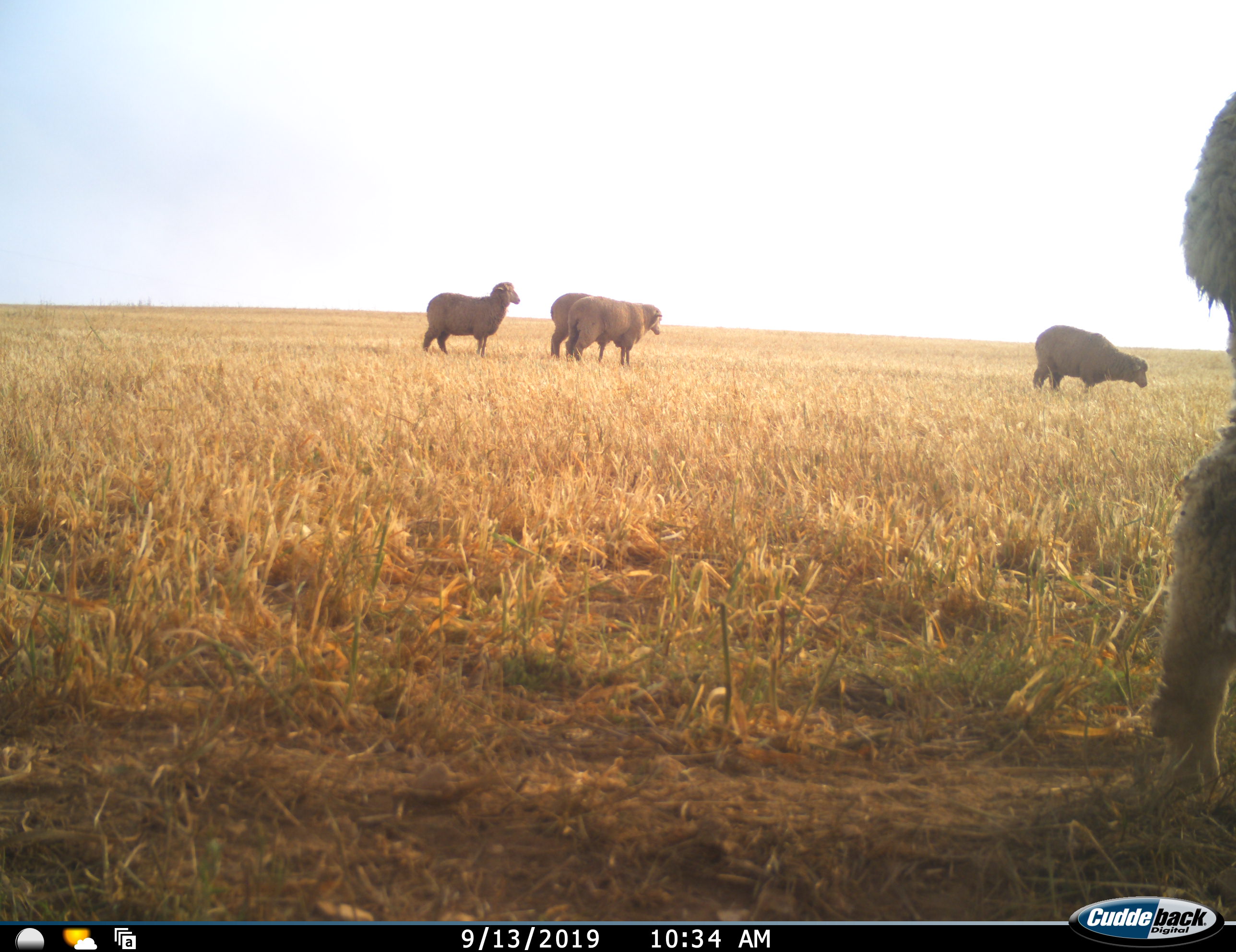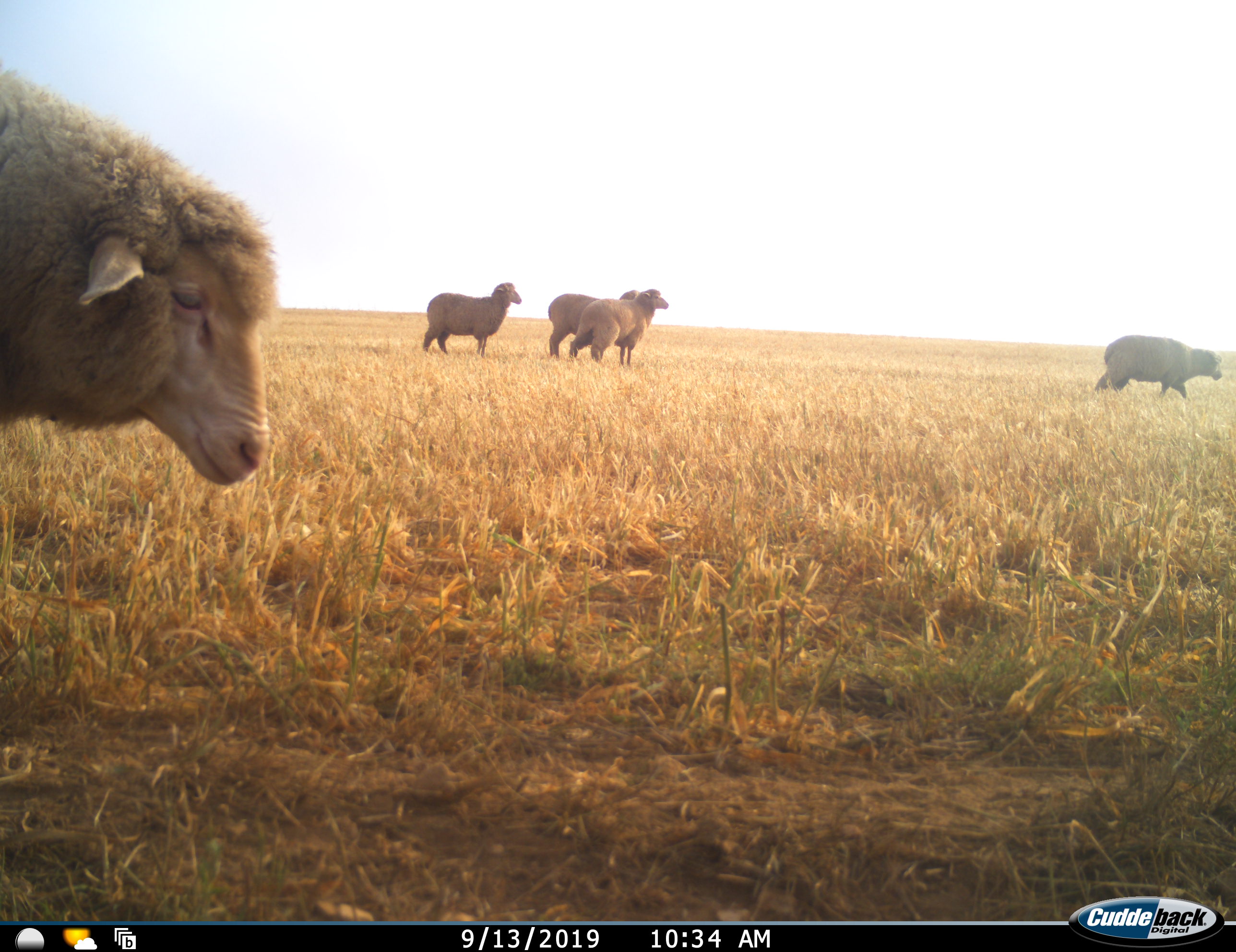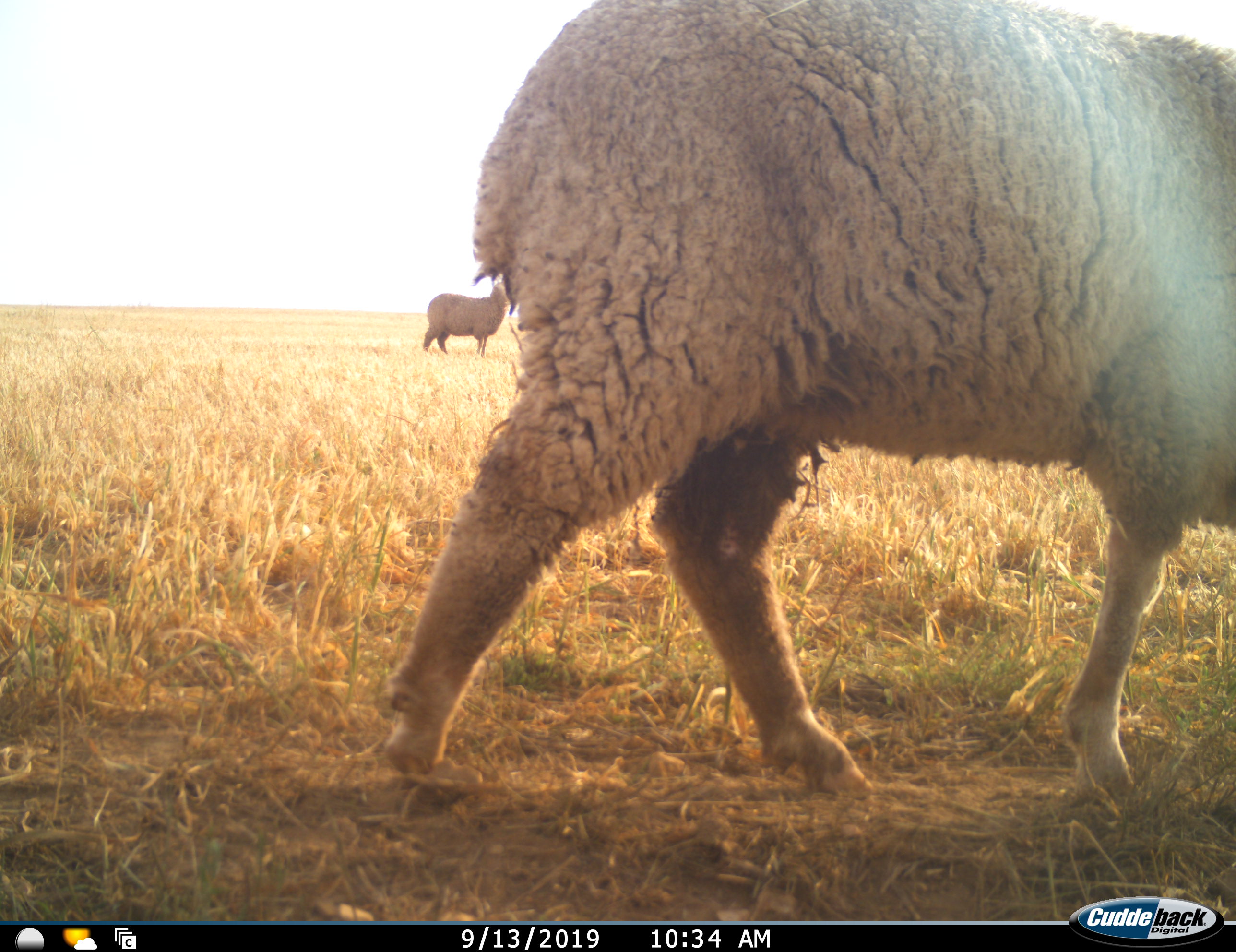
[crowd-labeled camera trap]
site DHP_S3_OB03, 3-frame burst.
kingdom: Animalia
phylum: Chordata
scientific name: Vertebrata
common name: domestic animal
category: domesticanimal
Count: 6.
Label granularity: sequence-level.